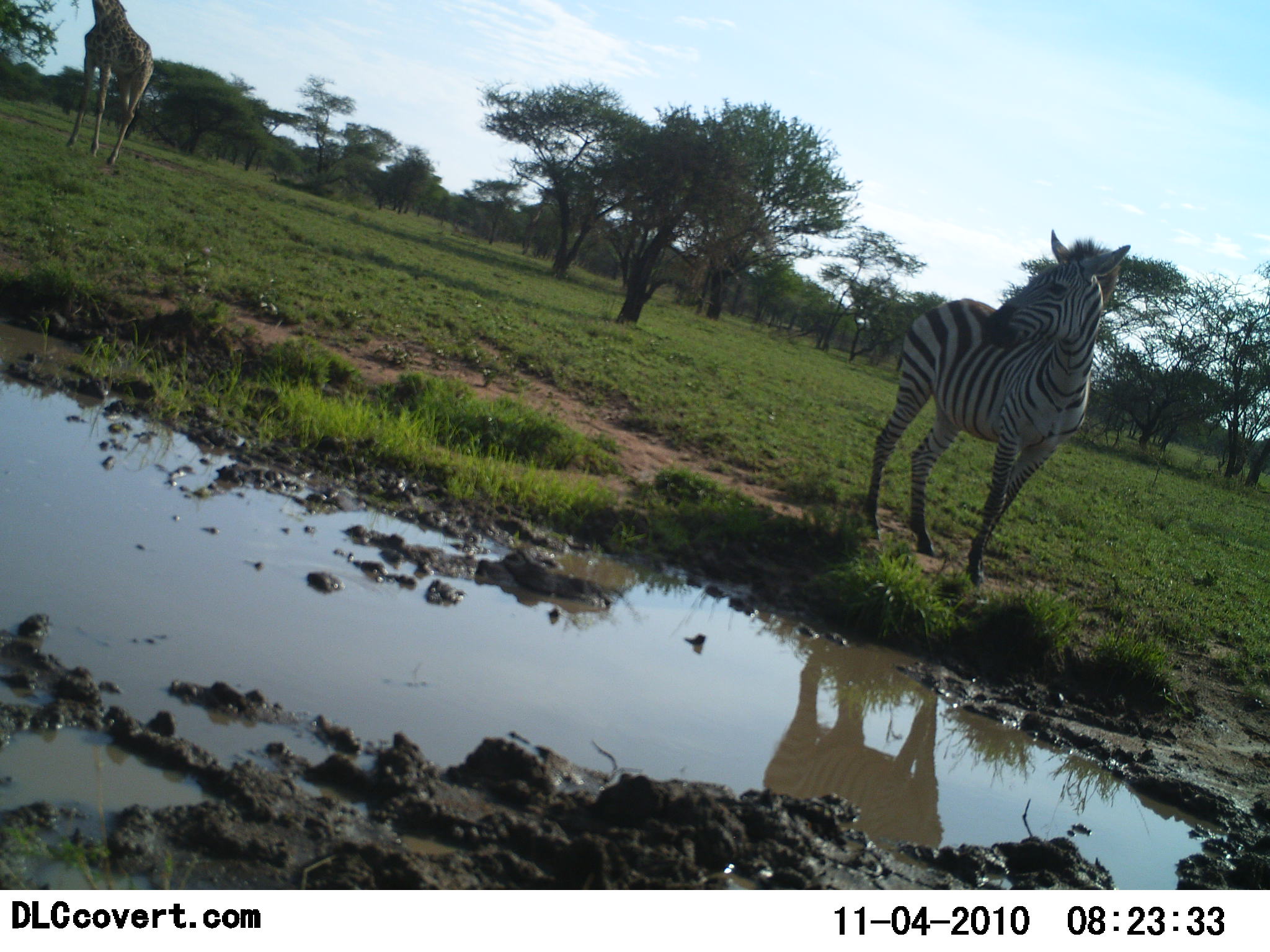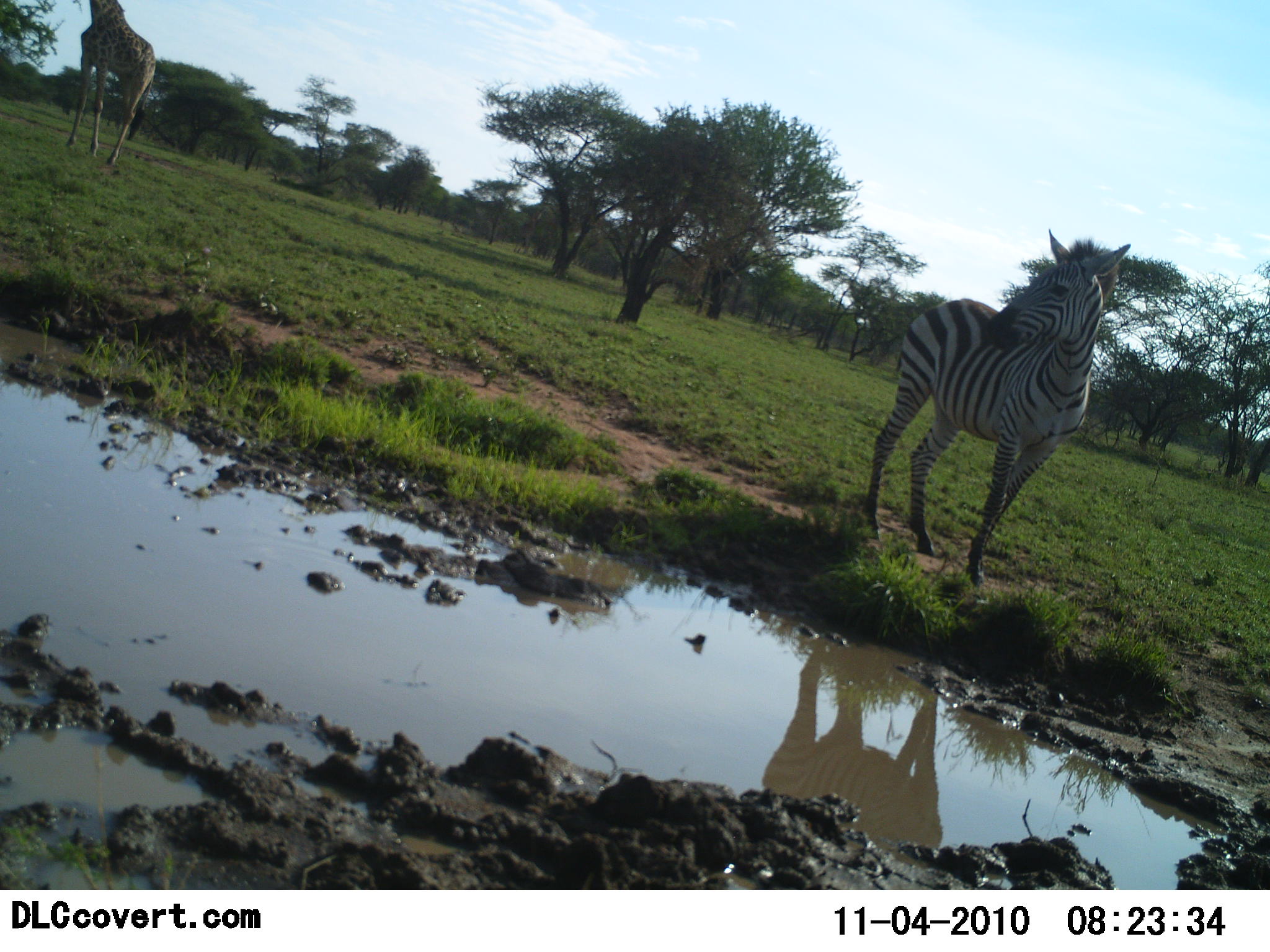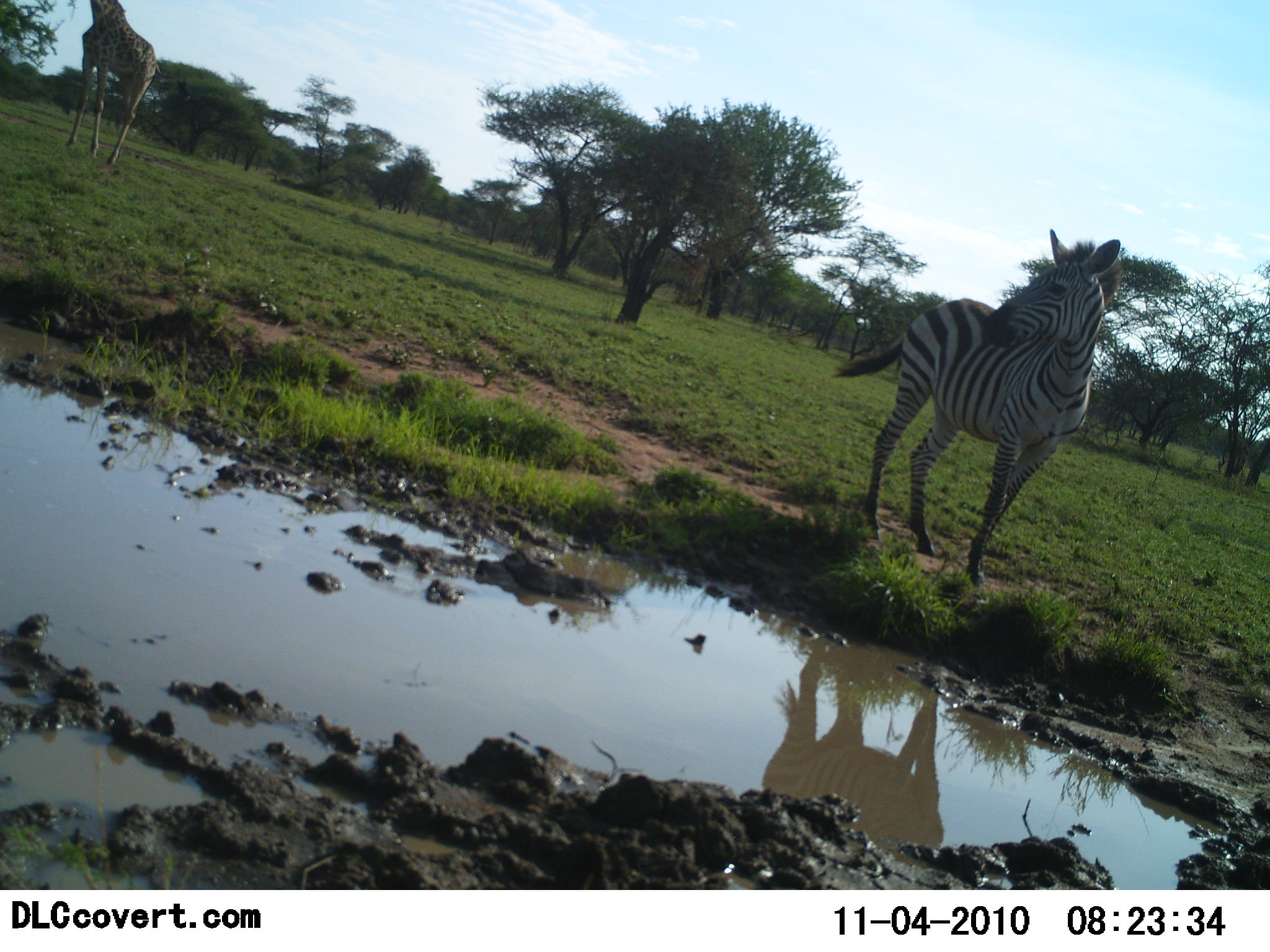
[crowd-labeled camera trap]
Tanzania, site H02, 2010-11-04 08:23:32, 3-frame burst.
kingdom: Animalia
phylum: Chordata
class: Mammalia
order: Artiodactyla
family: Giraffidae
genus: Giraffa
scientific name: Giraffa camelopardalis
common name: giraffe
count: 1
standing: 85%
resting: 0%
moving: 0%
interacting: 0%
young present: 0%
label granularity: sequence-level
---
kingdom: Animalia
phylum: Chordata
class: Mammalia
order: Perissodactyla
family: Equidae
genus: Equus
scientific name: Equus quagga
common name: plains zebra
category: zebra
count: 1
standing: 100%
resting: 0%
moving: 0%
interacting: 0%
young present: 0%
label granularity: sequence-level